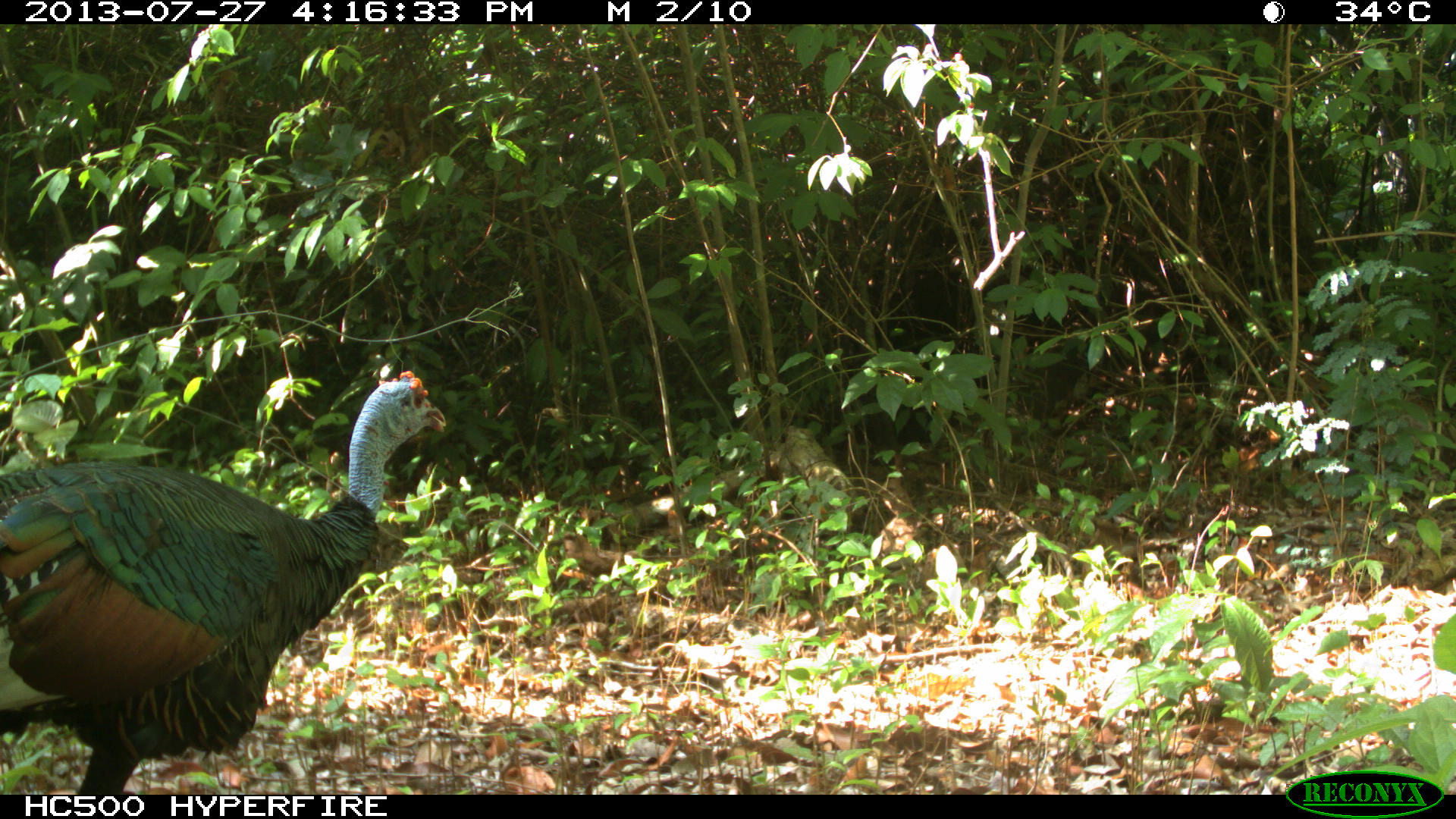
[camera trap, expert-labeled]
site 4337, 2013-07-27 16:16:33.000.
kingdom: Animalia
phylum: Chordata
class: Aves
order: Galliformes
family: Phasianidae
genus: Meleagris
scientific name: Meleagris ocellata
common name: ocellated turkey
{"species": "Meleagris ocellata (ocellated turkey)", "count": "1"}